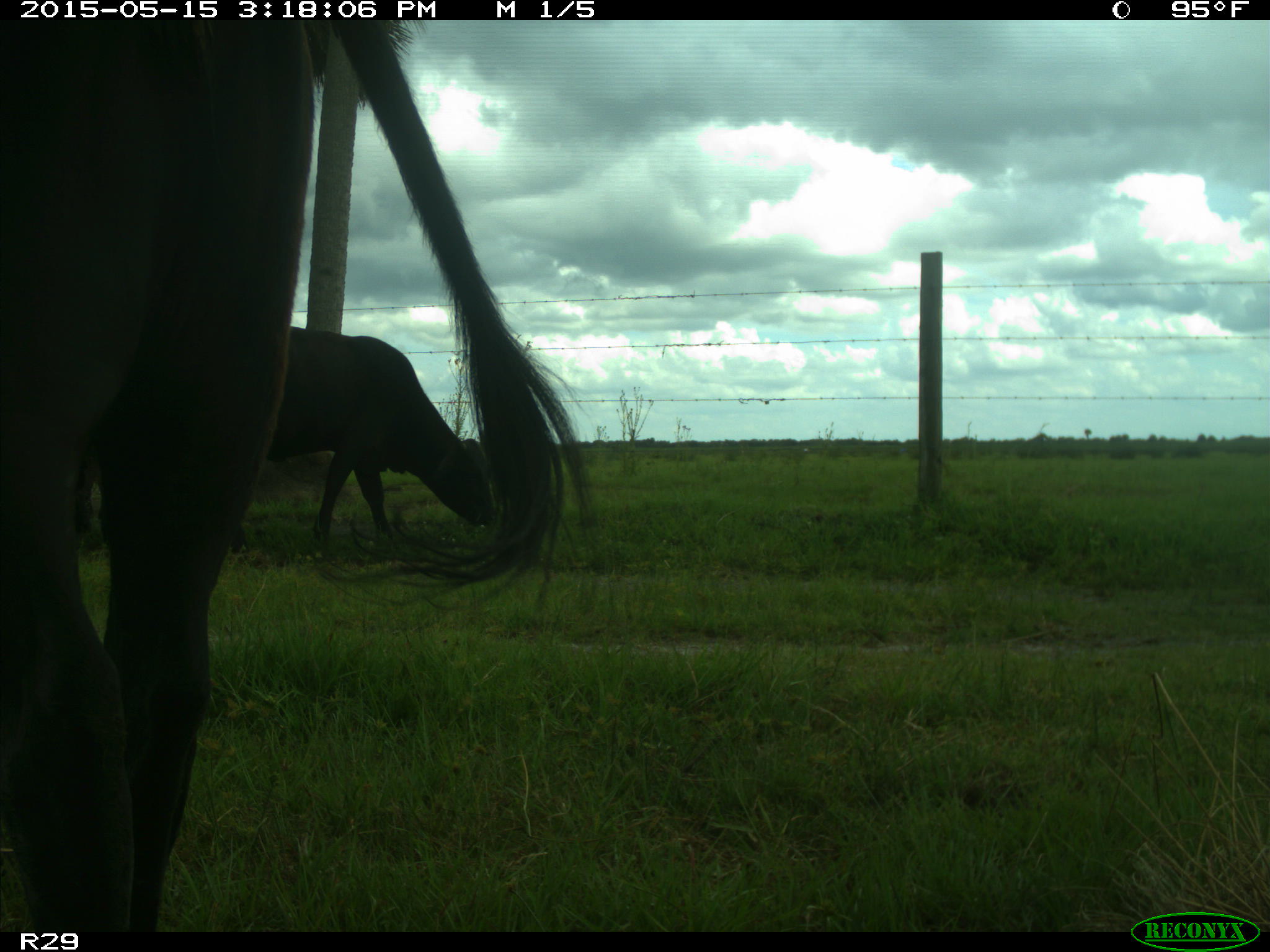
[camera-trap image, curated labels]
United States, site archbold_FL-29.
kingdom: Animalia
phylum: Chordata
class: Mammalia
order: Artiodactyla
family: Bovidae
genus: Bos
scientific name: Bos taurus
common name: domestic cow